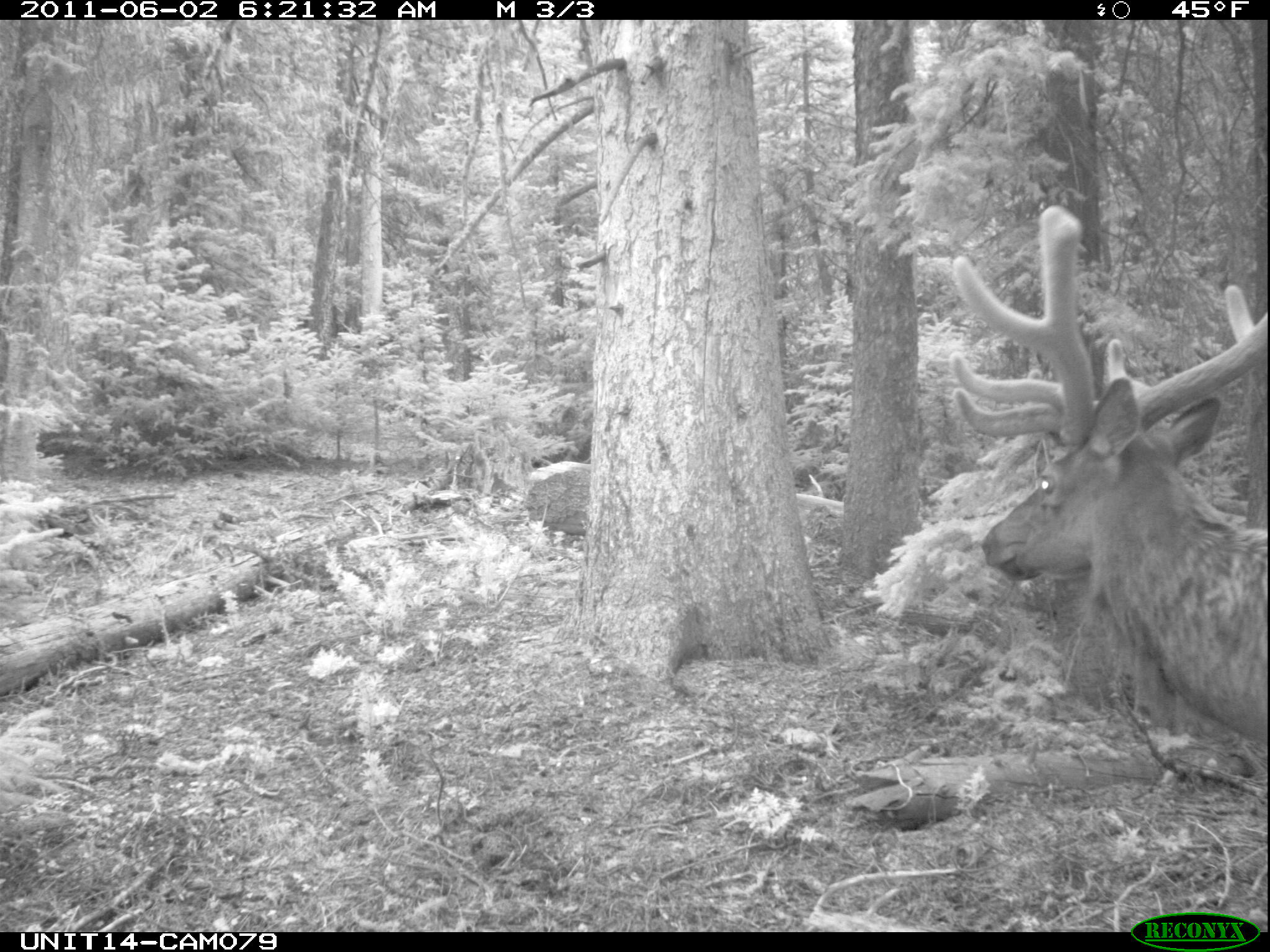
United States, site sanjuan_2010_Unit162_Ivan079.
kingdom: Animalia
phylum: Chordata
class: Mammalia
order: Artiodactyla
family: Cervidae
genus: Cervus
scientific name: Cervus elaphus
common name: red deer